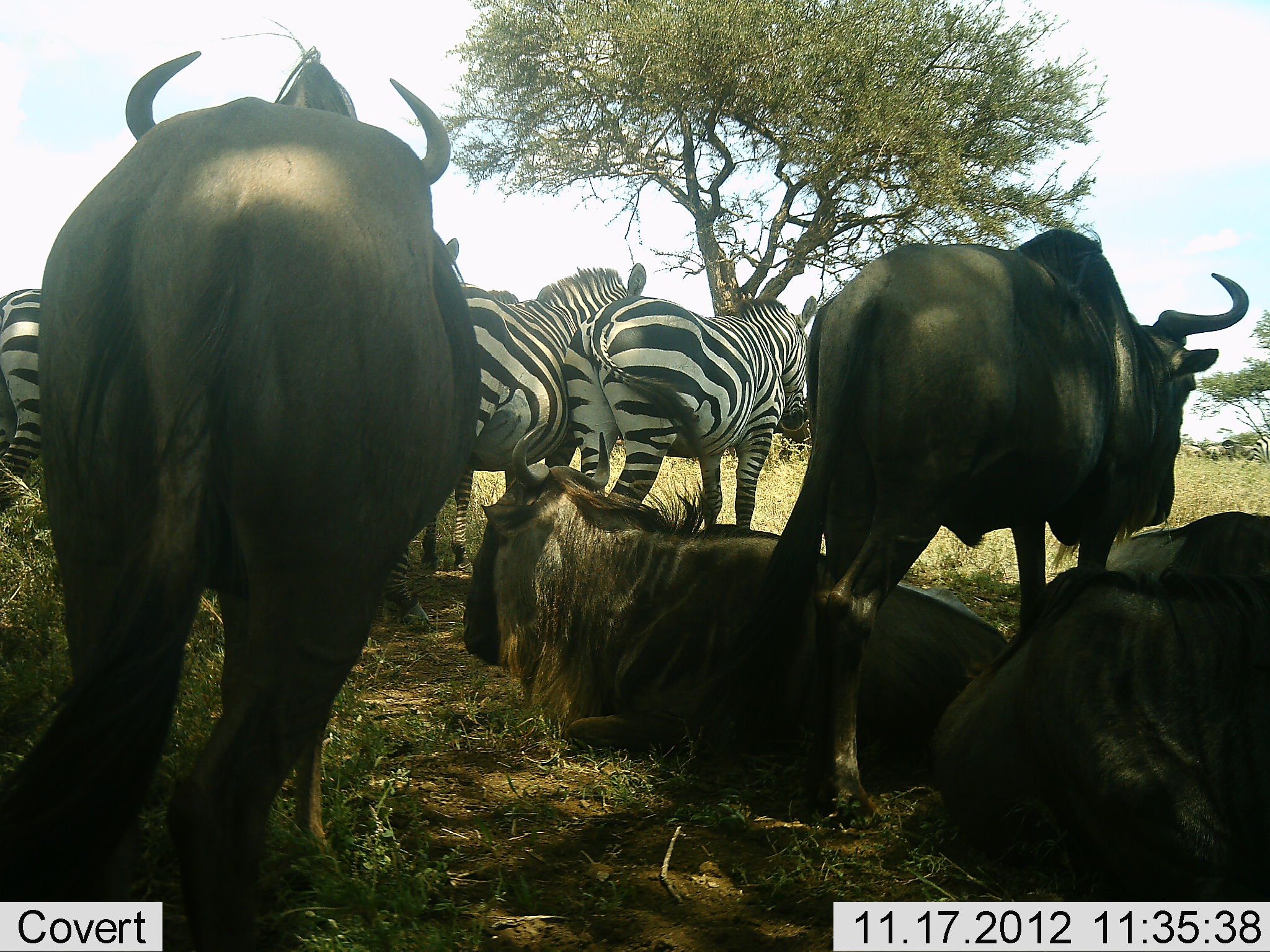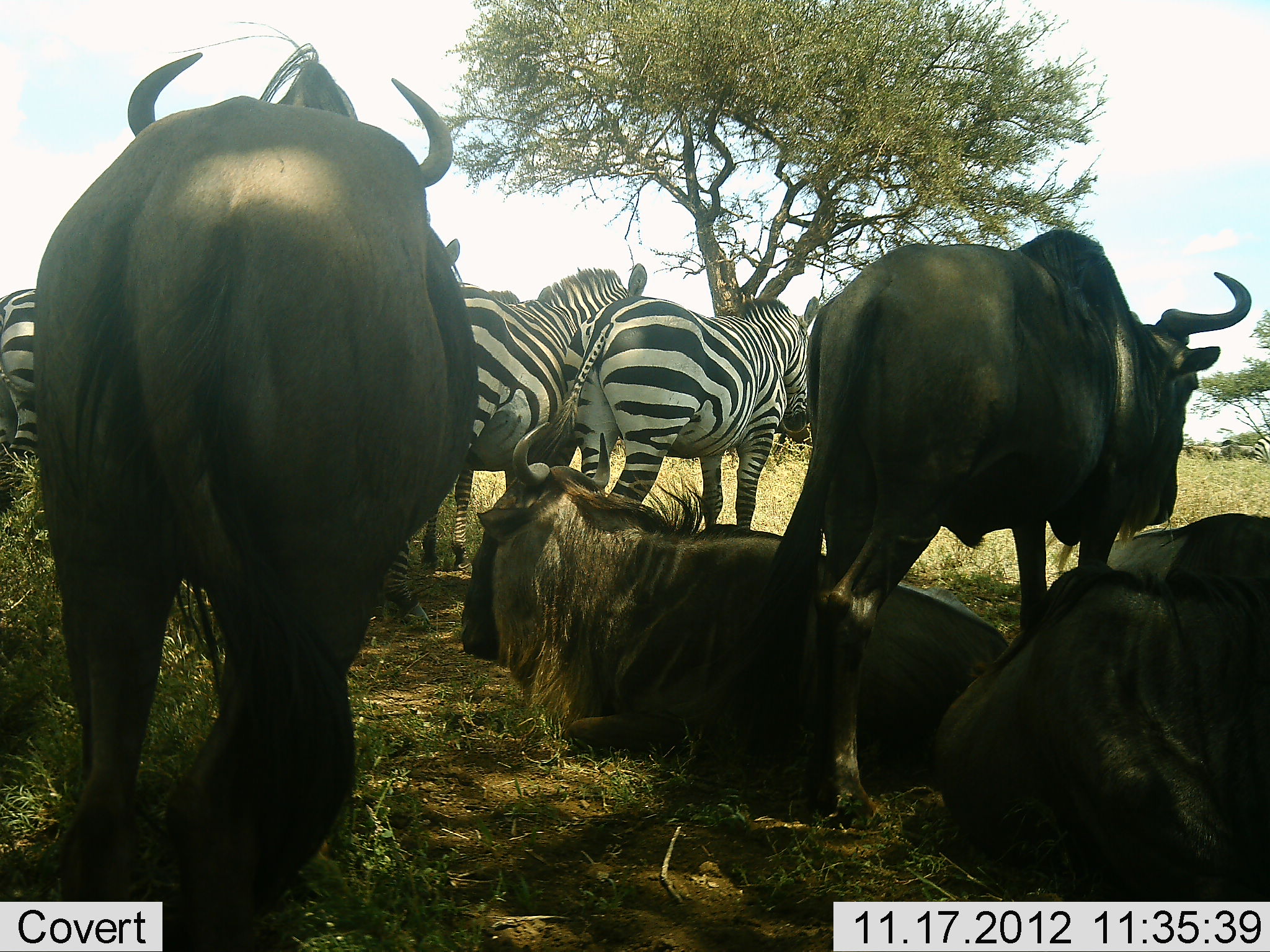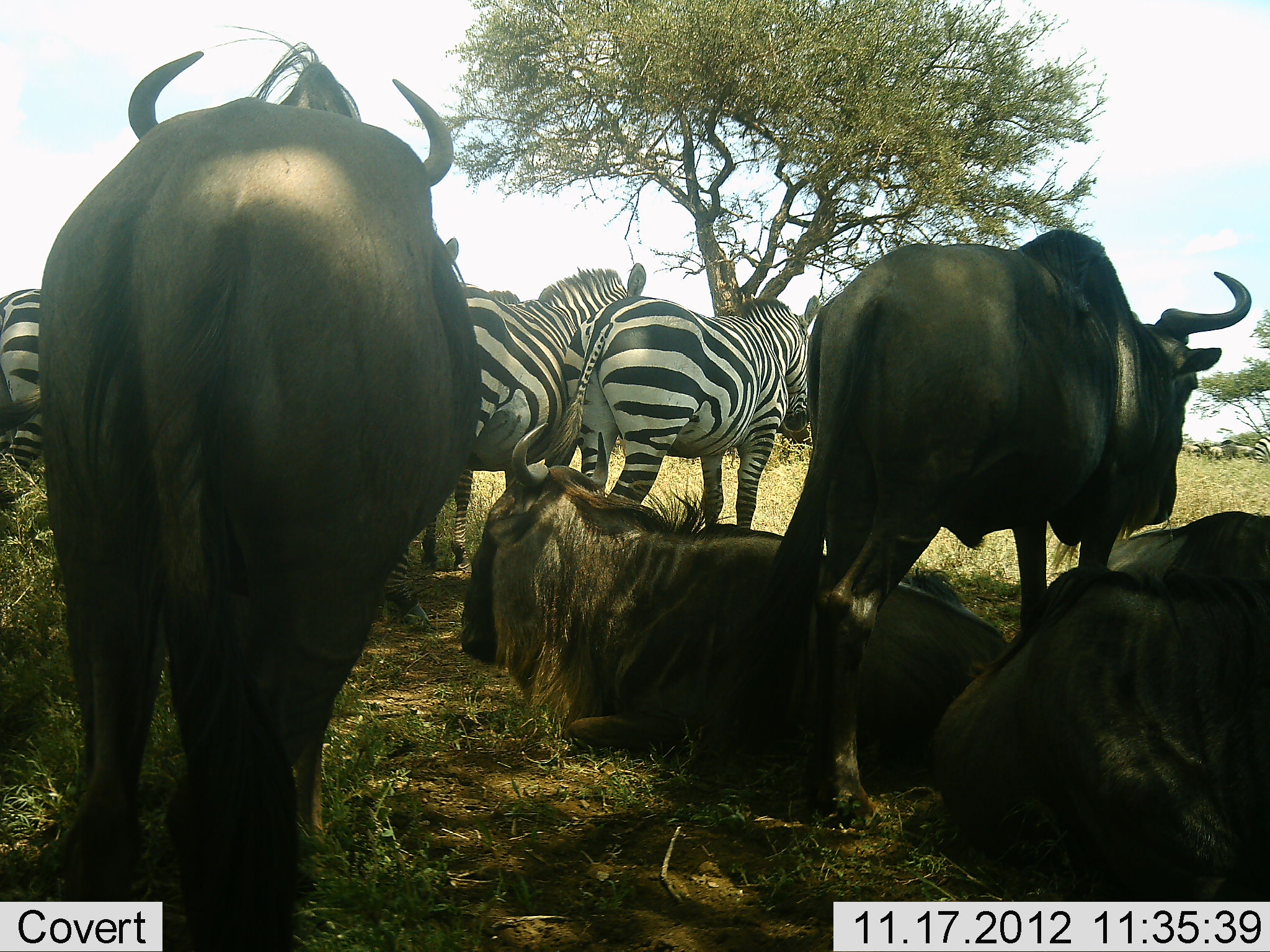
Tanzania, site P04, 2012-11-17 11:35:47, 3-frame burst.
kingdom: Animalia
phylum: Chordata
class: Mammalia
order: Artiodactyla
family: Bovidae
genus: Connochaetes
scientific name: Connochaetes taurinus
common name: blue wildebeest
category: wildebeest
Wildebeest (blue wildebeest) (Connochaetes taurinus), count 4. Behavior (volunteer vote fractions): standing 100%, resting 91%, moving 0%, interacting 0%. Young present (vote fraction): 0%. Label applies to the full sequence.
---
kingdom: Animalia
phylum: Chordata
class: Mammalia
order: Perissodactyla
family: Equidae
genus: Equus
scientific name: Equus quagga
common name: plains zebra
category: zebra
Zebra (plains zebra) (Equus quagga), count 3. Behavior (volunteer vote fractions): standing 100%, resting 0%, moving 0%, interacting 0%. Young present (vote fraction): 0%. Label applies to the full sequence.